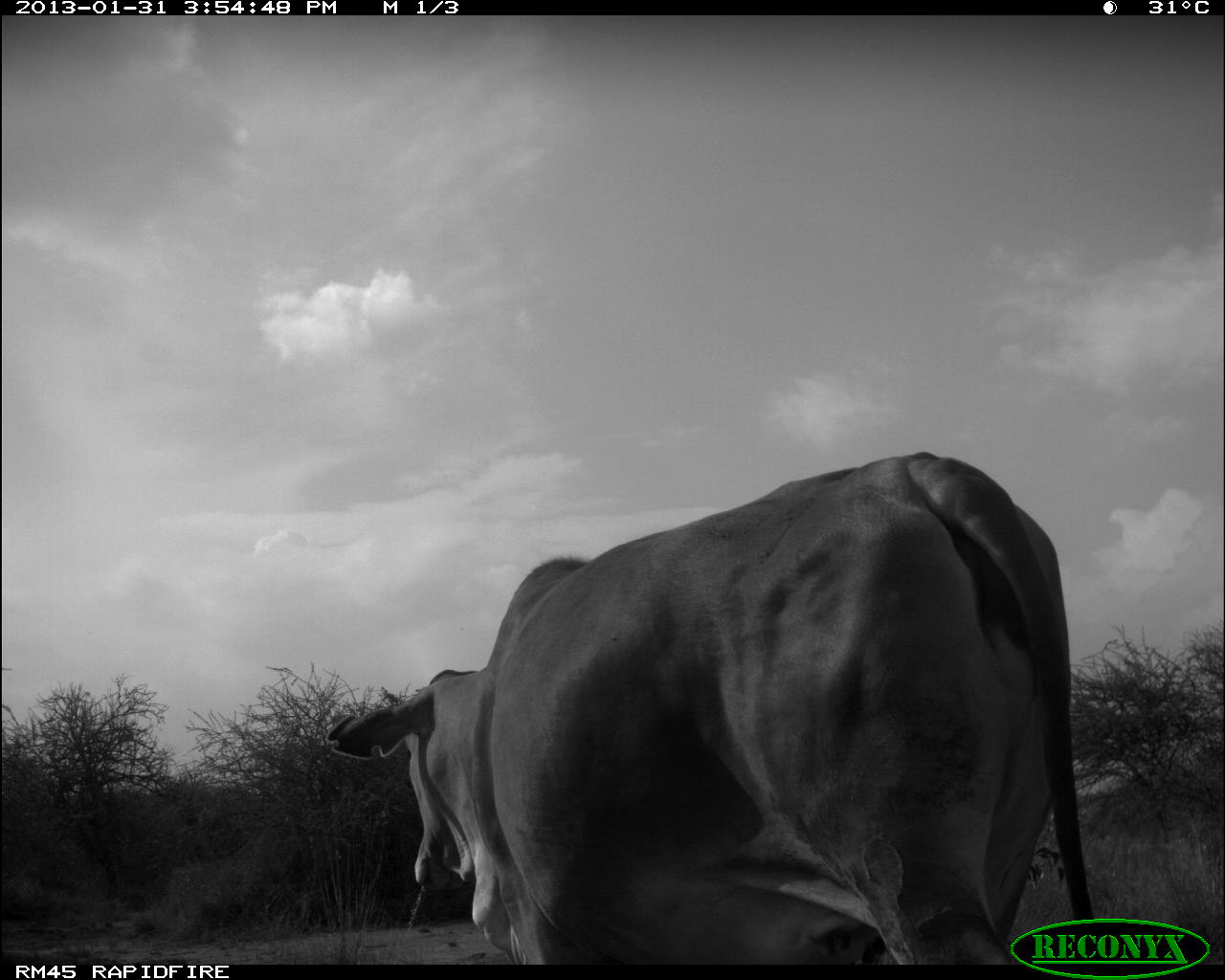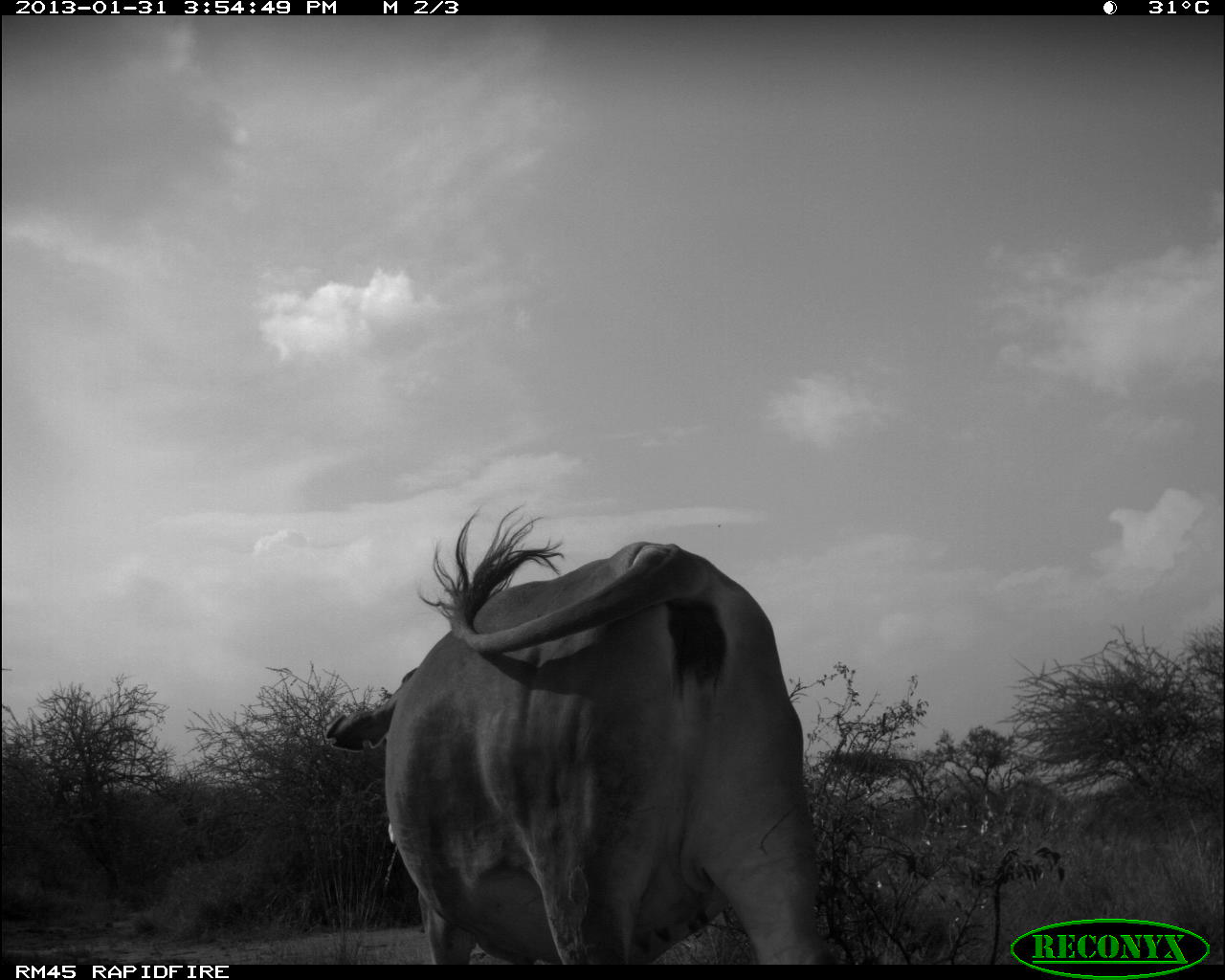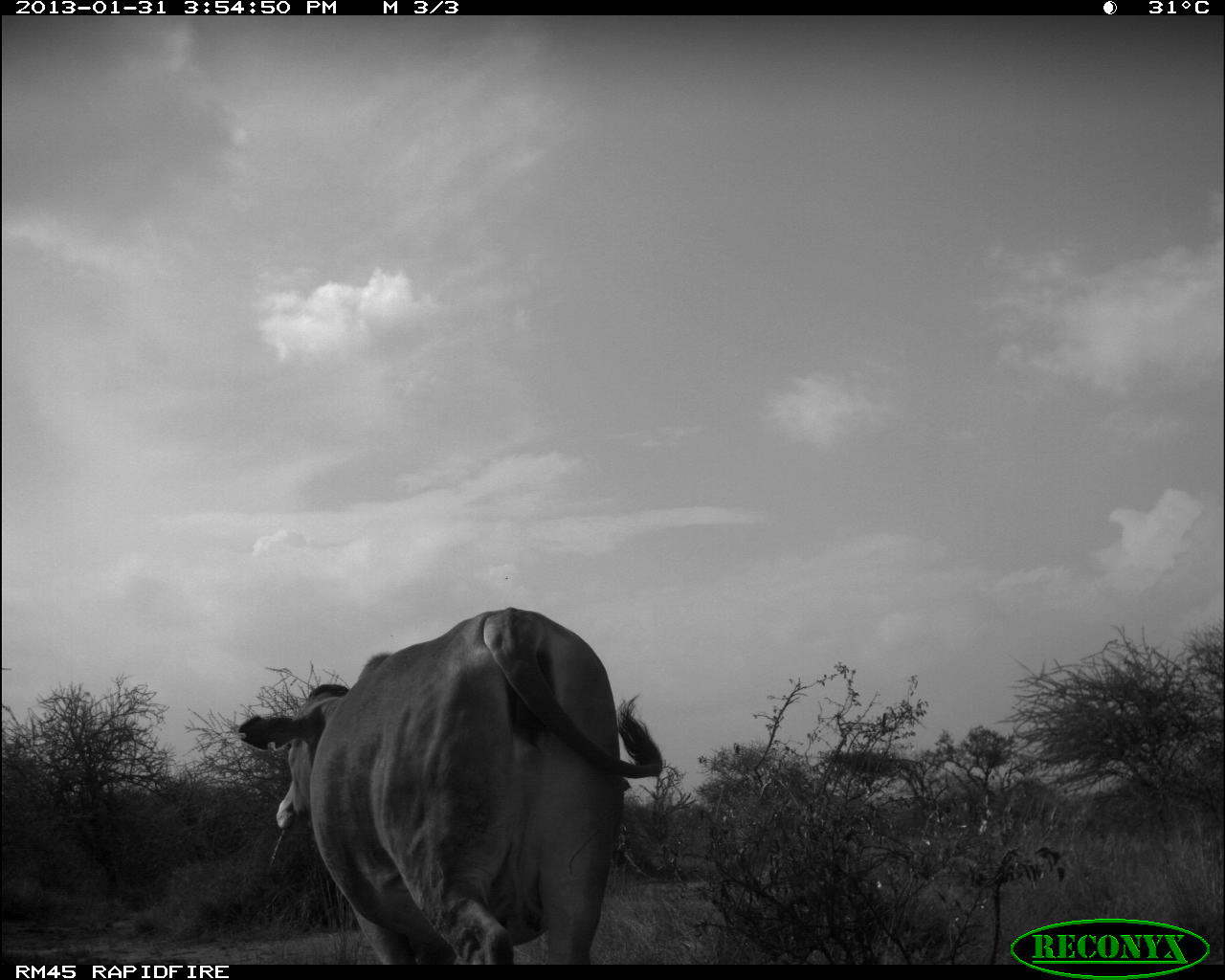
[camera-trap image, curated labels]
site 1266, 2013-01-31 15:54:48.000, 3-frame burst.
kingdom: Animalia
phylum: Chordata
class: Mammalia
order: Artiodactyla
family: Bovidae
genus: Bos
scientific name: Bos taurus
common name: domestic cattle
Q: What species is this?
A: Bos taurus (domestic cattle).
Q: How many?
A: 1.